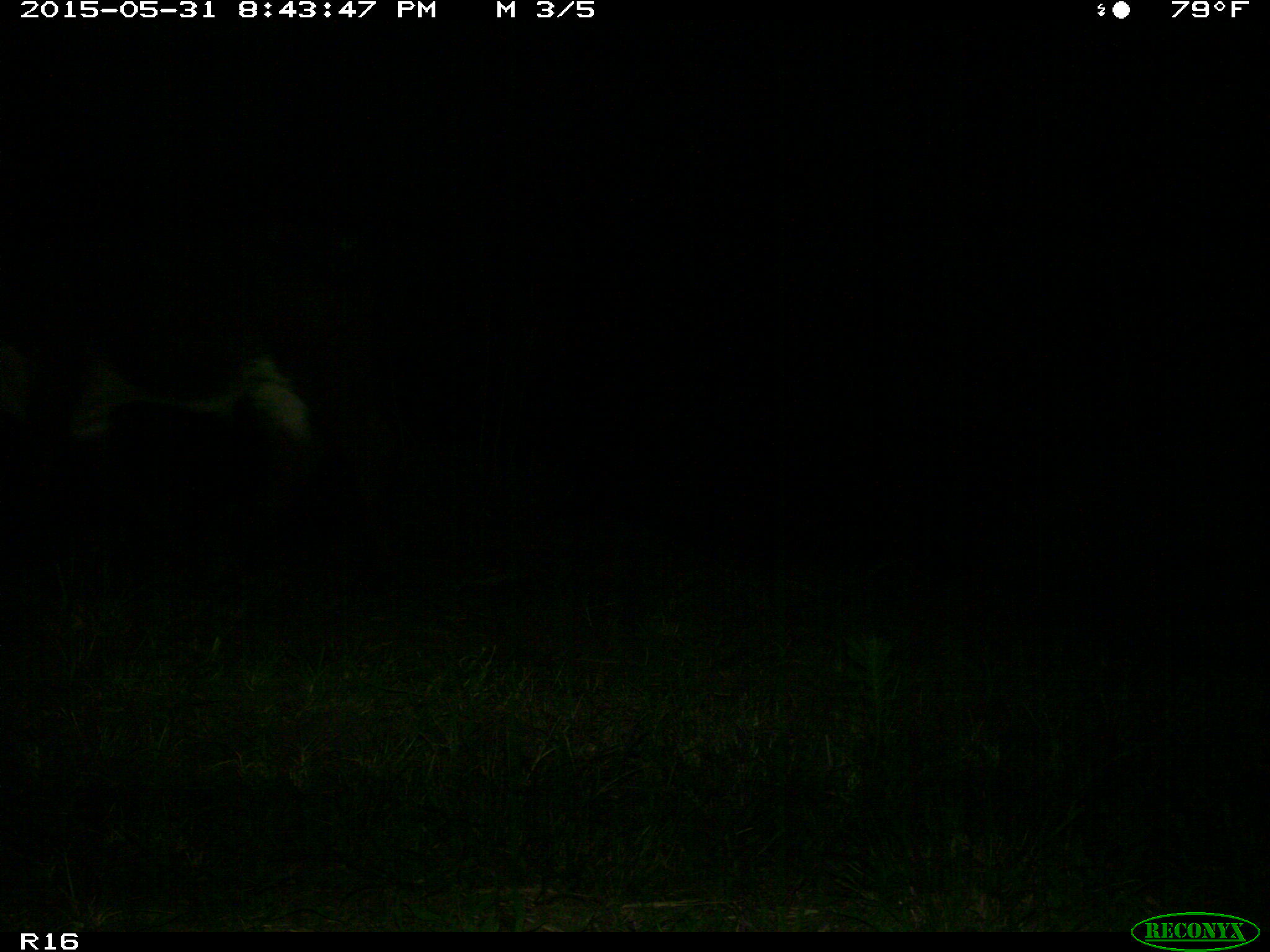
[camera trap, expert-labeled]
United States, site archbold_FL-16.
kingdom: Animalia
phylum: Chordata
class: Mammalia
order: Artiodactyla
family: Bovidae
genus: Bos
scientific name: Bos taurus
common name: domestic cow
Bos taurus (domestic cow).